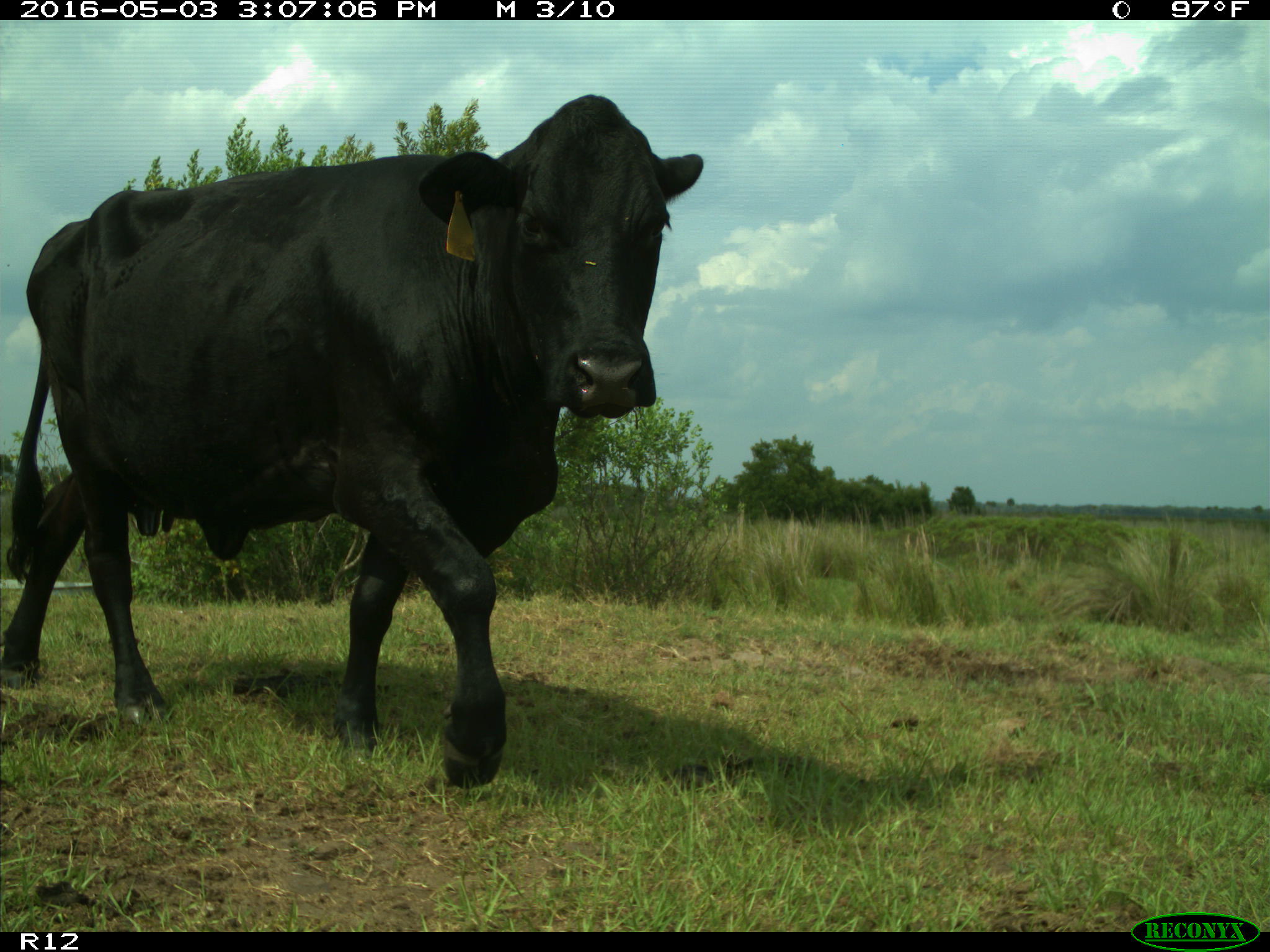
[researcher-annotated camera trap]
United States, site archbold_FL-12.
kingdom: Animalia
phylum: Chordata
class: Mammalia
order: Artiodactyla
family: Bovidae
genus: Bos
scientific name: Bos taurus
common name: domestic cow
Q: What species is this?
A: Bos taurus (domestic cow).